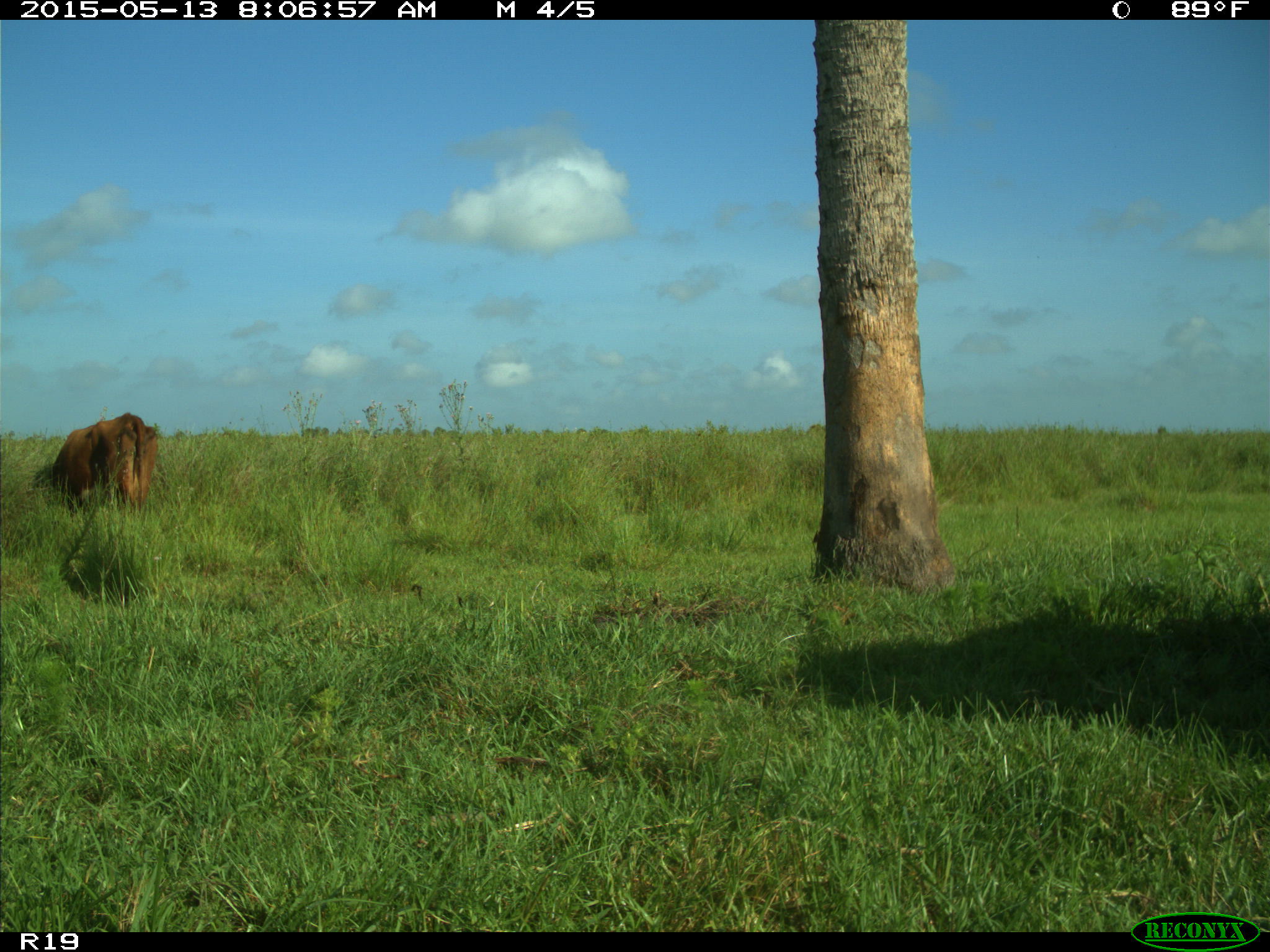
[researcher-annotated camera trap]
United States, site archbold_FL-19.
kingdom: Animalia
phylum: Chordata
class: Mammalia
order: Artiodactyla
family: Bovidae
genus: Bos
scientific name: Bos taurus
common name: domestic cow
Bos taurus (domestic cow).